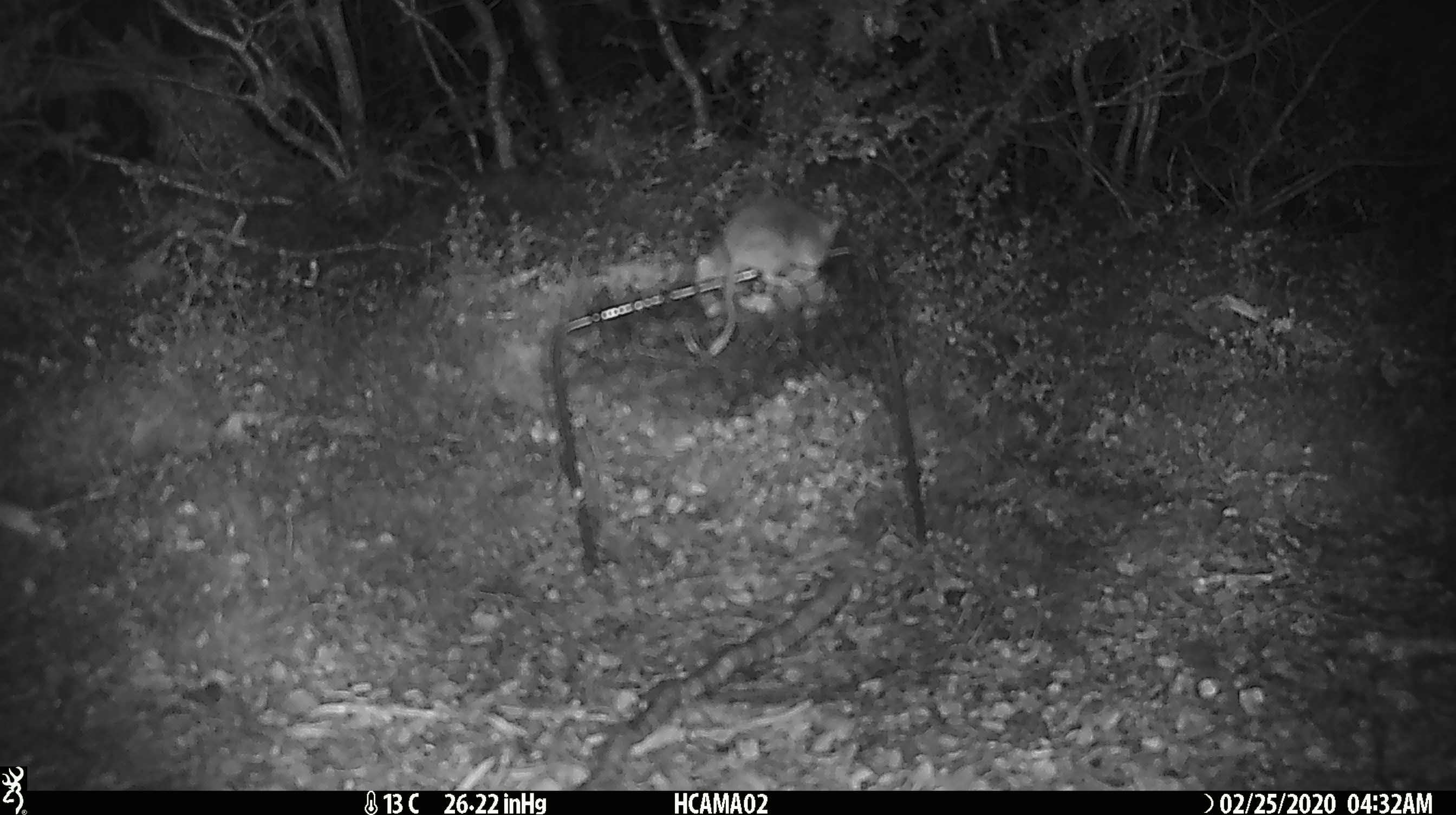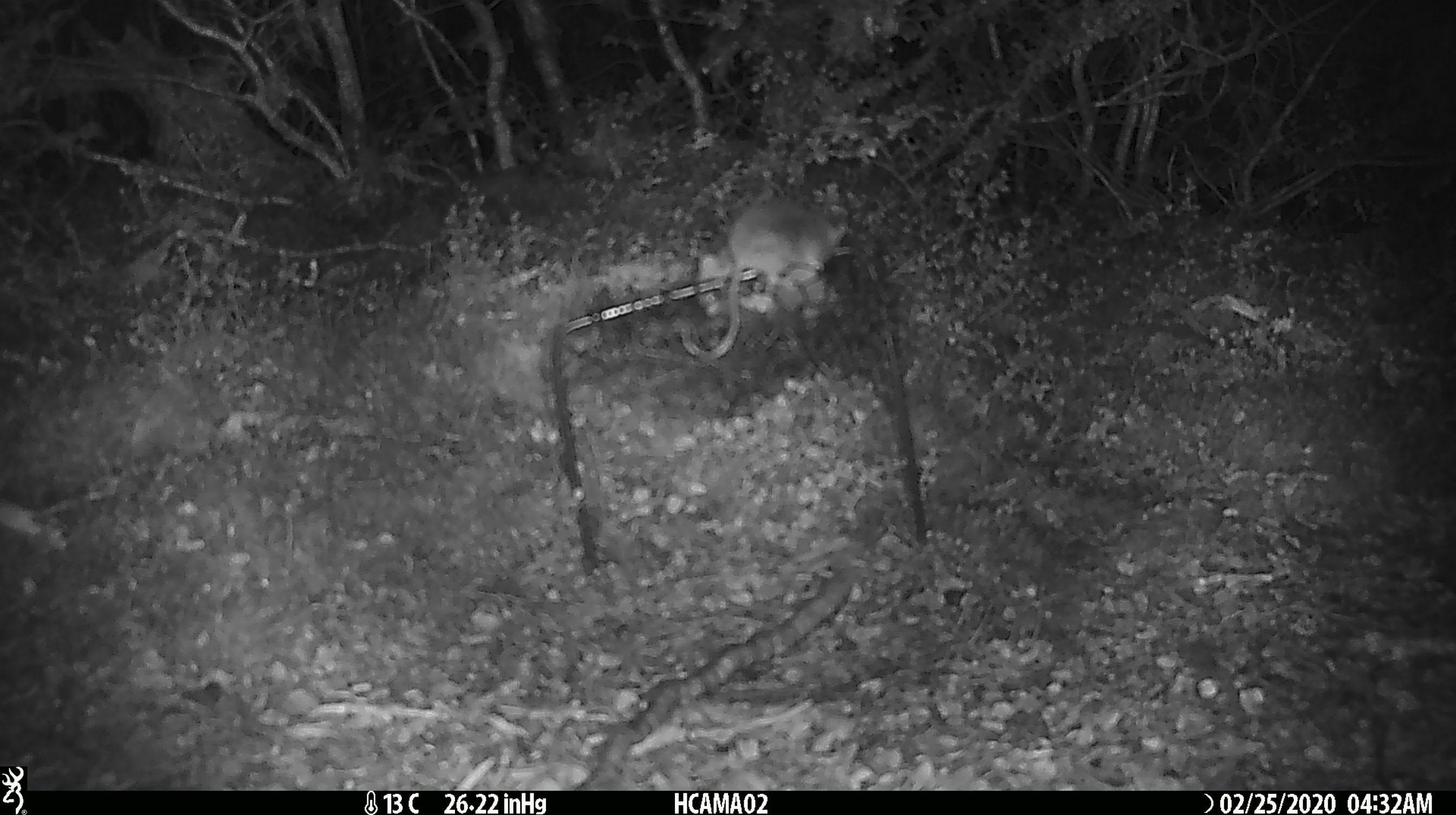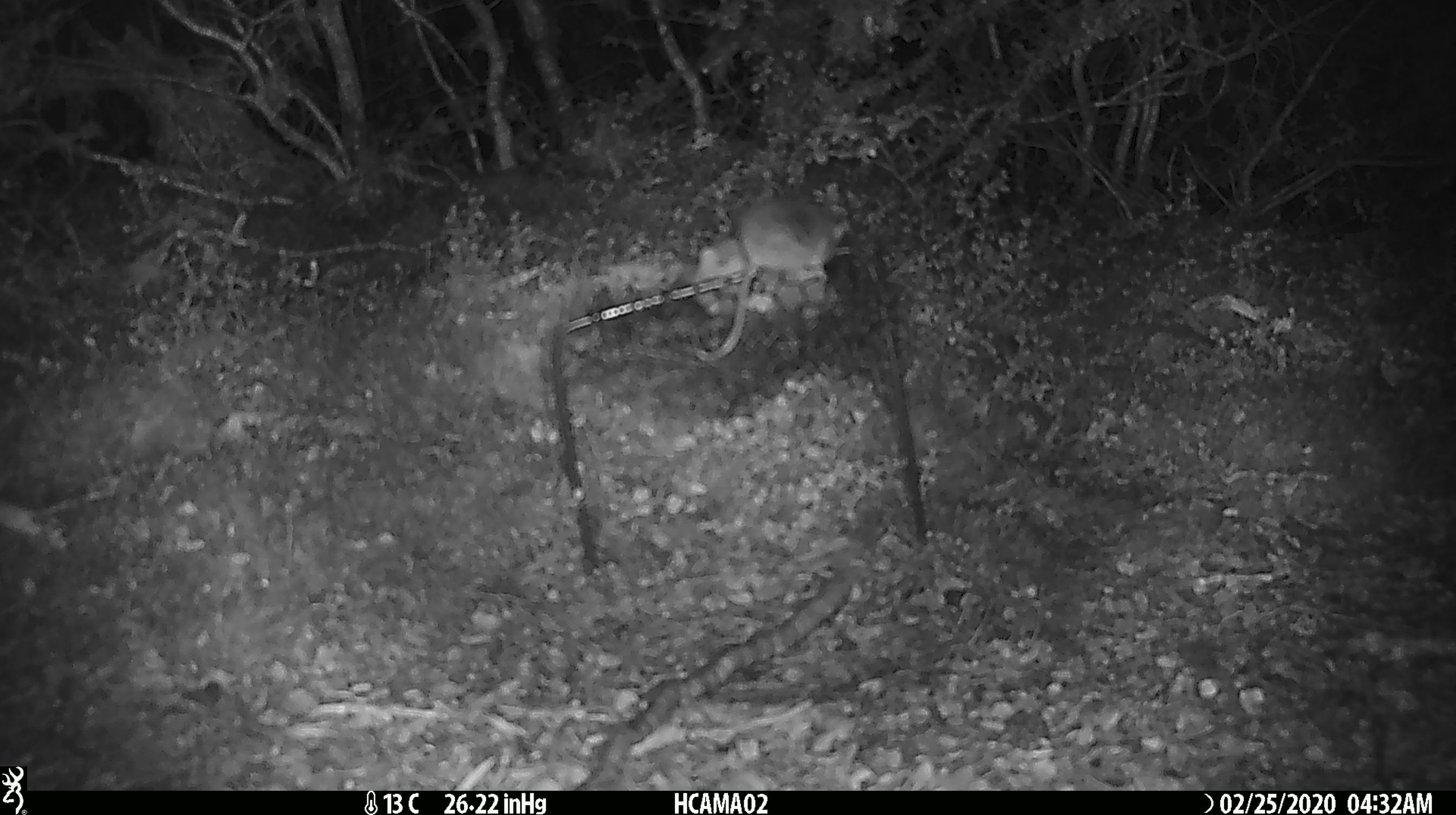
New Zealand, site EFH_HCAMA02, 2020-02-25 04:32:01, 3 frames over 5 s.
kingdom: Animalia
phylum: Chordata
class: Mammalia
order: Rodentia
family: Muridae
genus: Mus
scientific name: Mus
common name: mouse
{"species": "mouse (Mus)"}